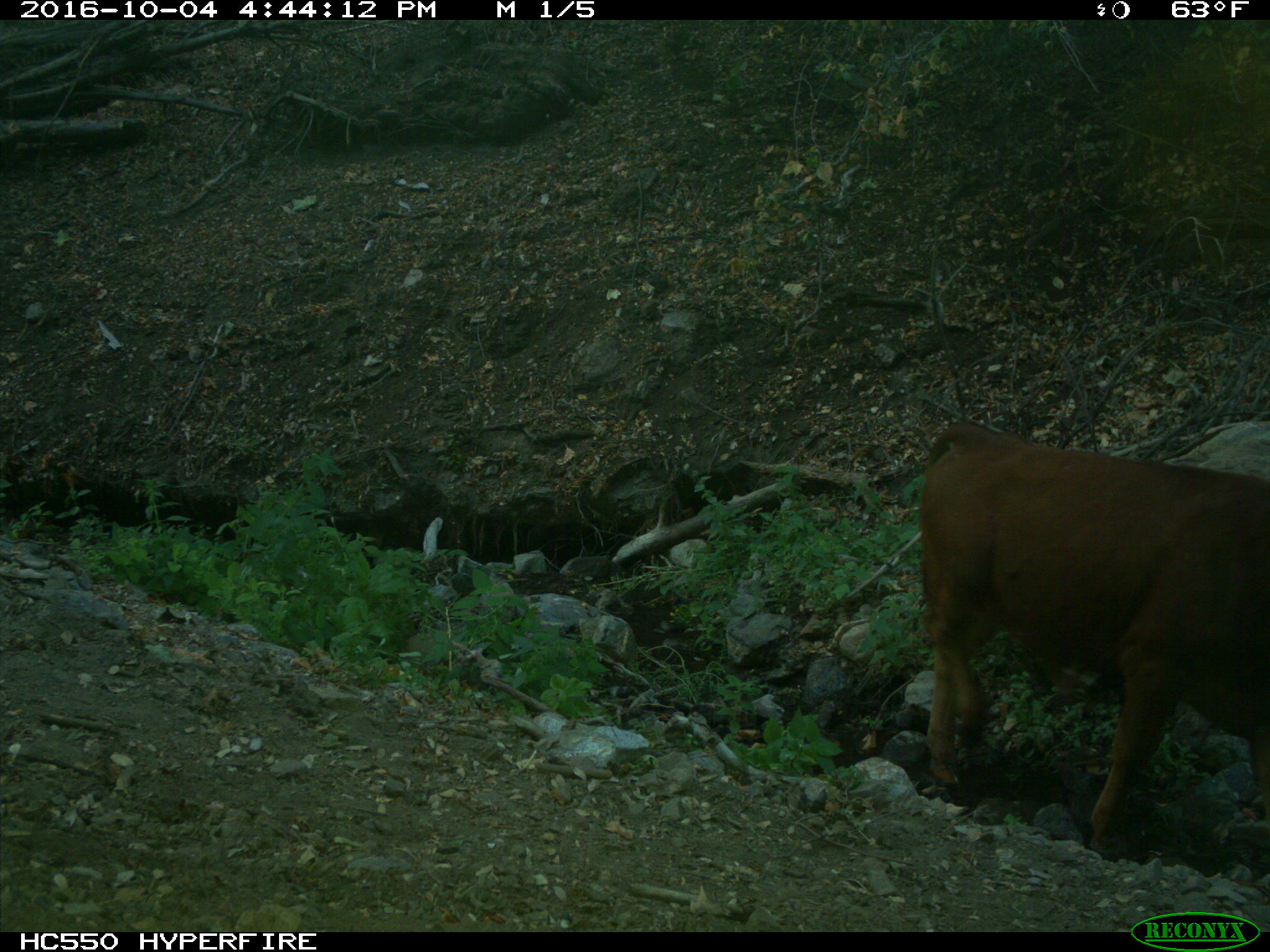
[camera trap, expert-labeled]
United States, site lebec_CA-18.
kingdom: Animalia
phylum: Chordata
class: Mammalia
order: Artiodactyla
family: Bovidae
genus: Bos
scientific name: Bos taurus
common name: domestic cow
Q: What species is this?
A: Bos taurus (domestic cow).